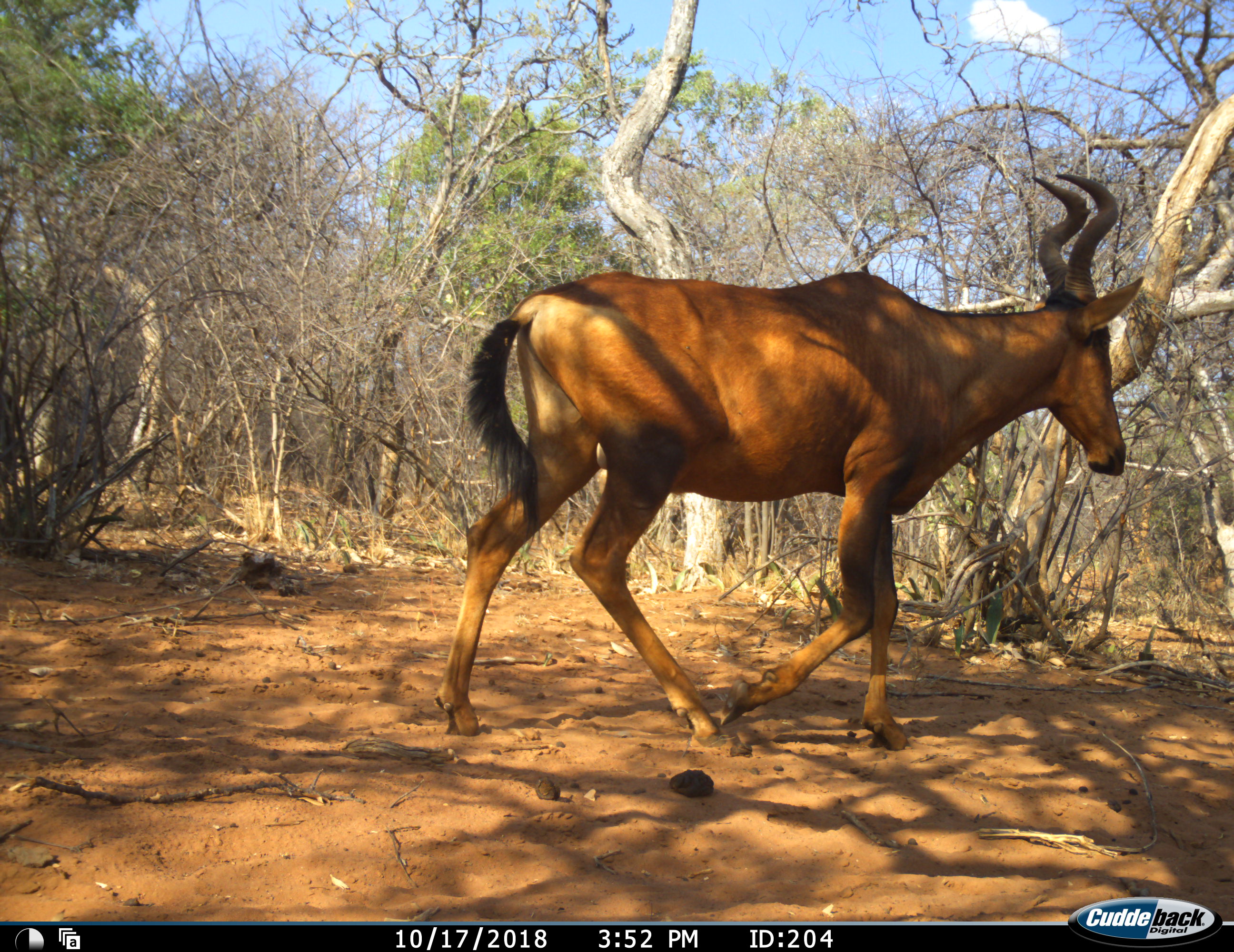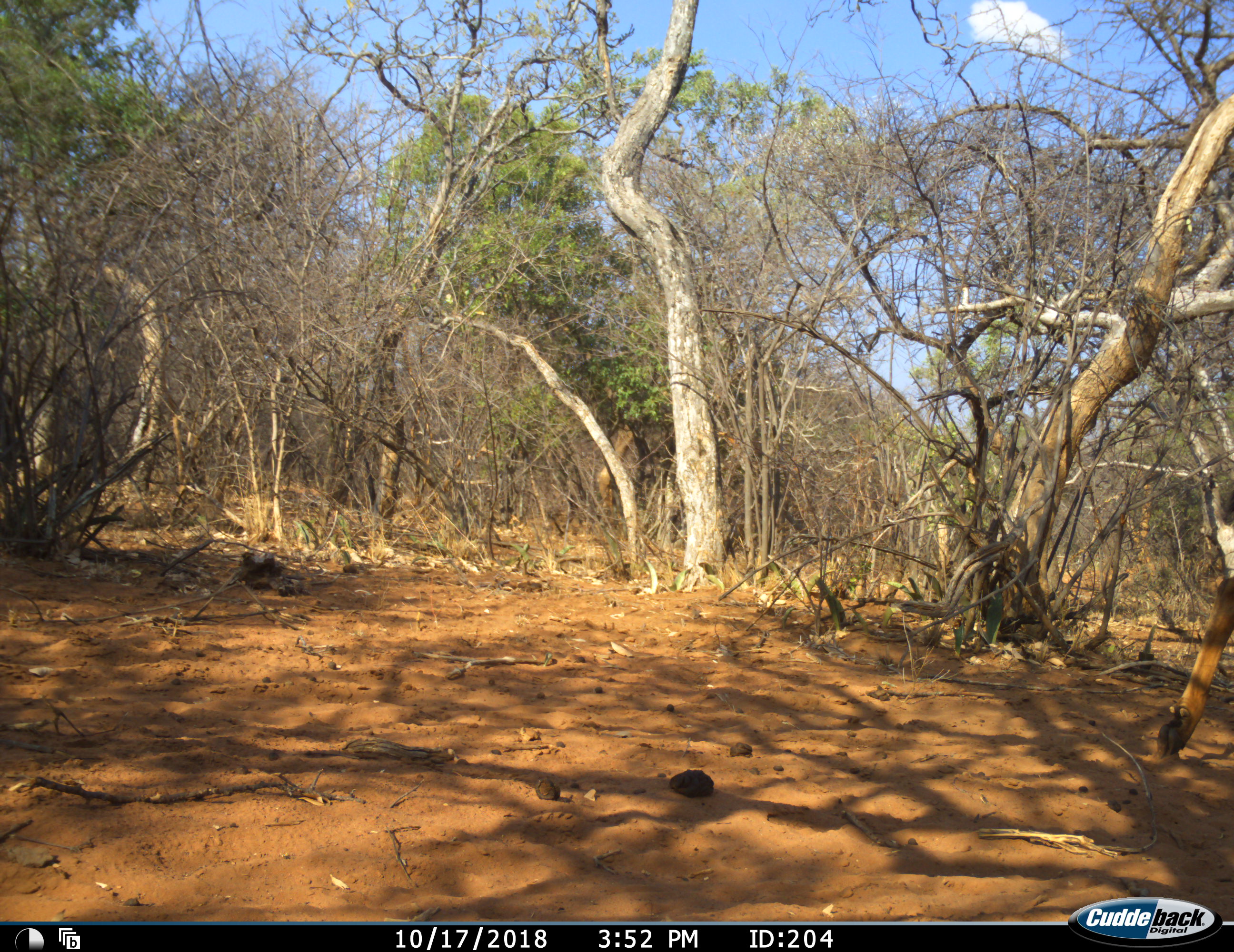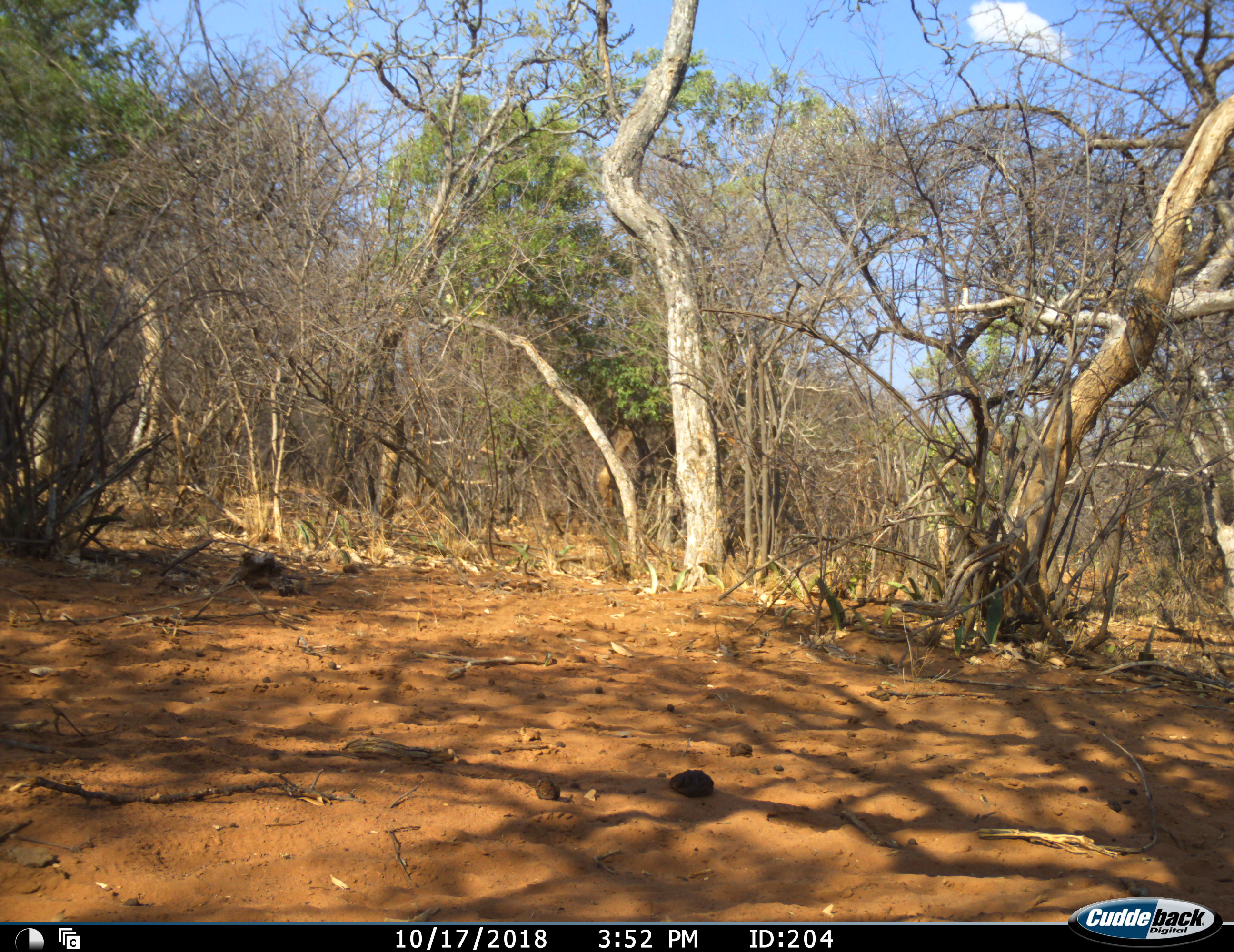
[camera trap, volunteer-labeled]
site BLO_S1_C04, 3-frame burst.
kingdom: Animalia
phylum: Chordata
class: Mammalia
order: Artiodactyla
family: Bovidae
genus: Alcelaphus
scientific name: Alcelaphus buselaphus caama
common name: red hartebeest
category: hartebeestred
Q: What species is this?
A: Hartebeestred (red hartebeest) (Alcelaphus buselaphus caama).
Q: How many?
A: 1.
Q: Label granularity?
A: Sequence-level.